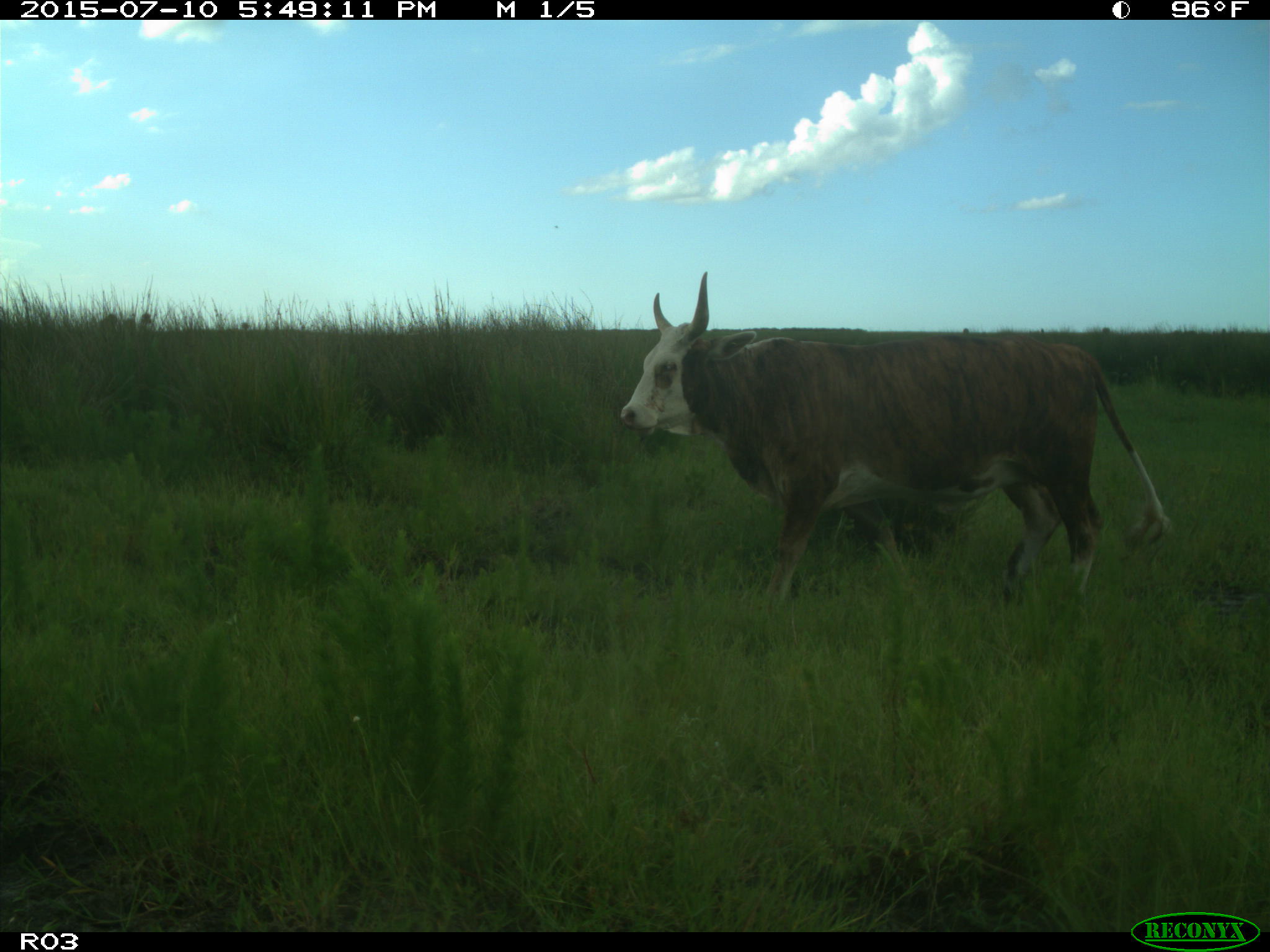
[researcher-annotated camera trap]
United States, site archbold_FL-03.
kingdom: Animalia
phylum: Chordata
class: Mammalia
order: Artiodactyla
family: Bovidae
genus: Bos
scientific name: Bos taurus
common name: domestic cow